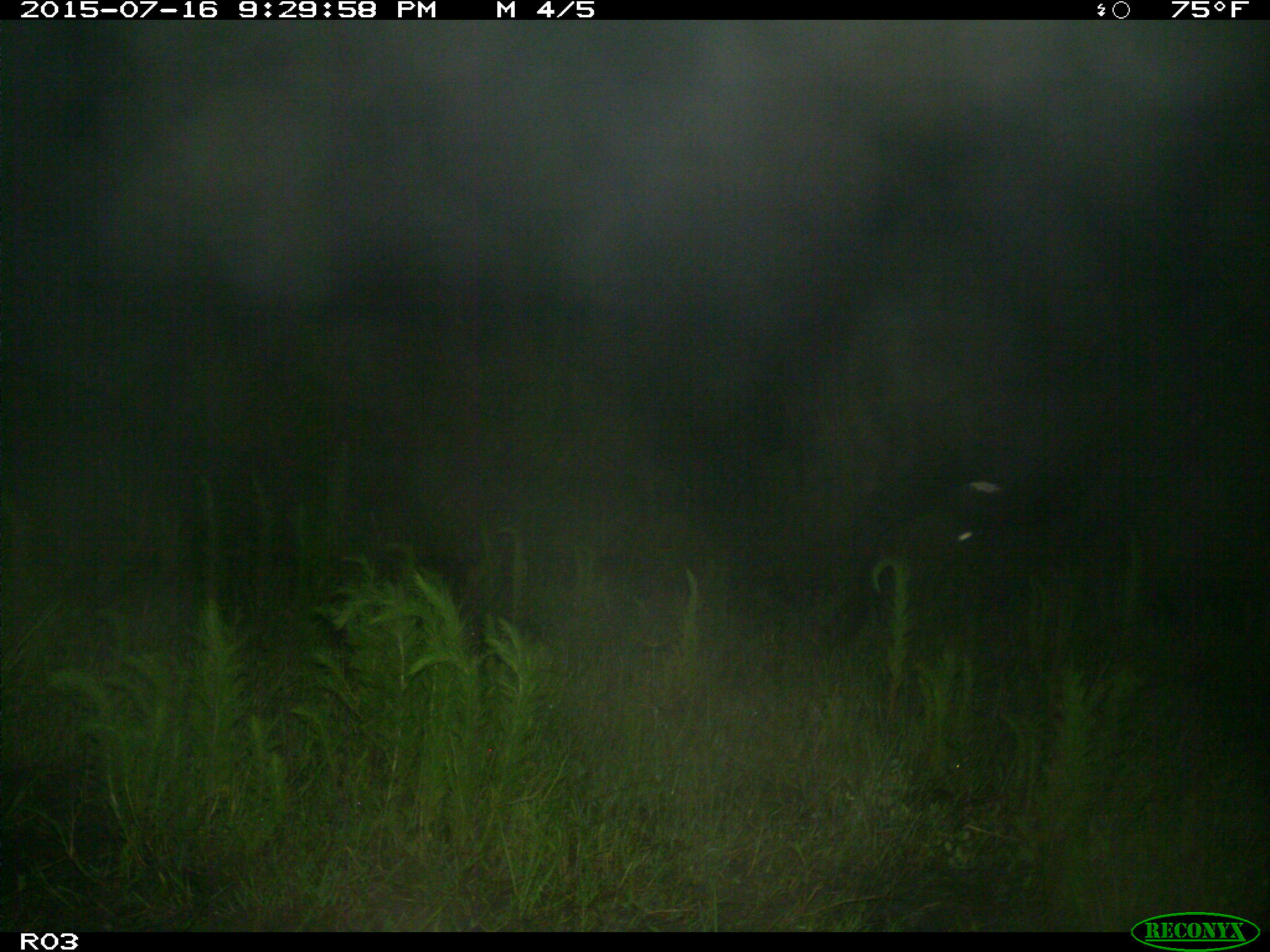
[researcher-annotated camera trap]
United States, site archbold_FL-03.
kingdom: Animalia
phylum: Chordata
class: Mammalia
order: Artiodactyla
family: Bovidae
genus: Bos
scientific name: Bos taurus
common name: domestic cow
Bos taurus (domestic cow).